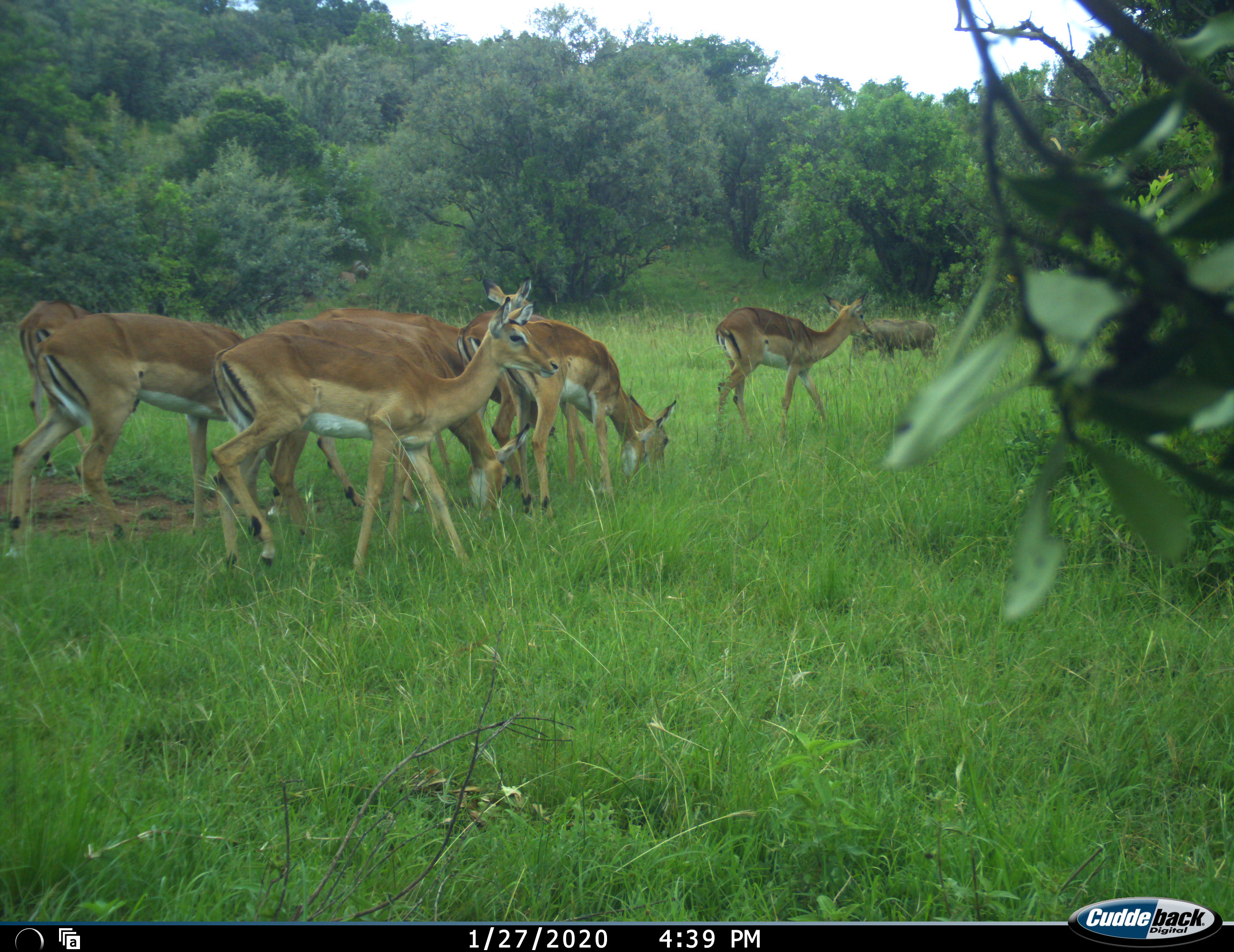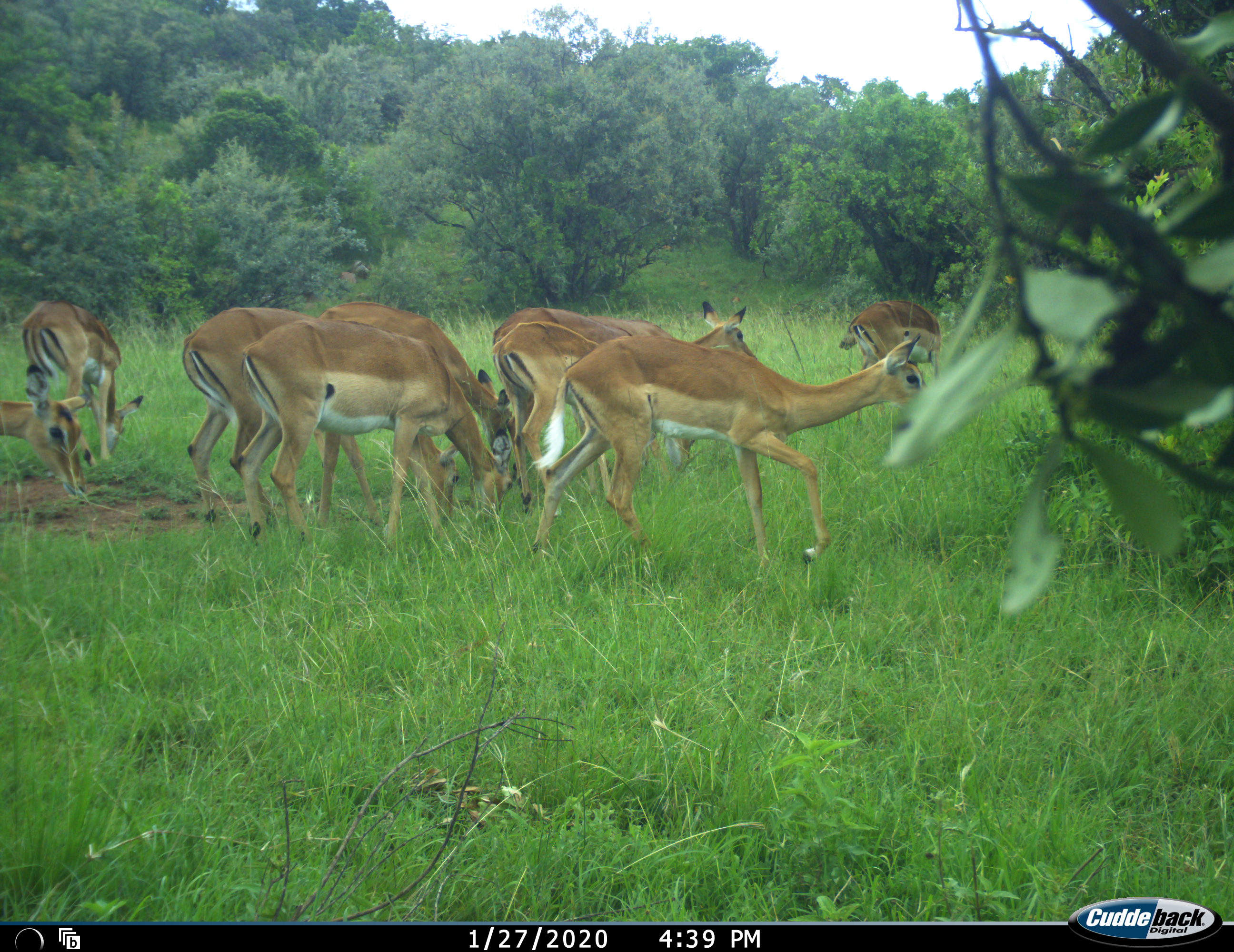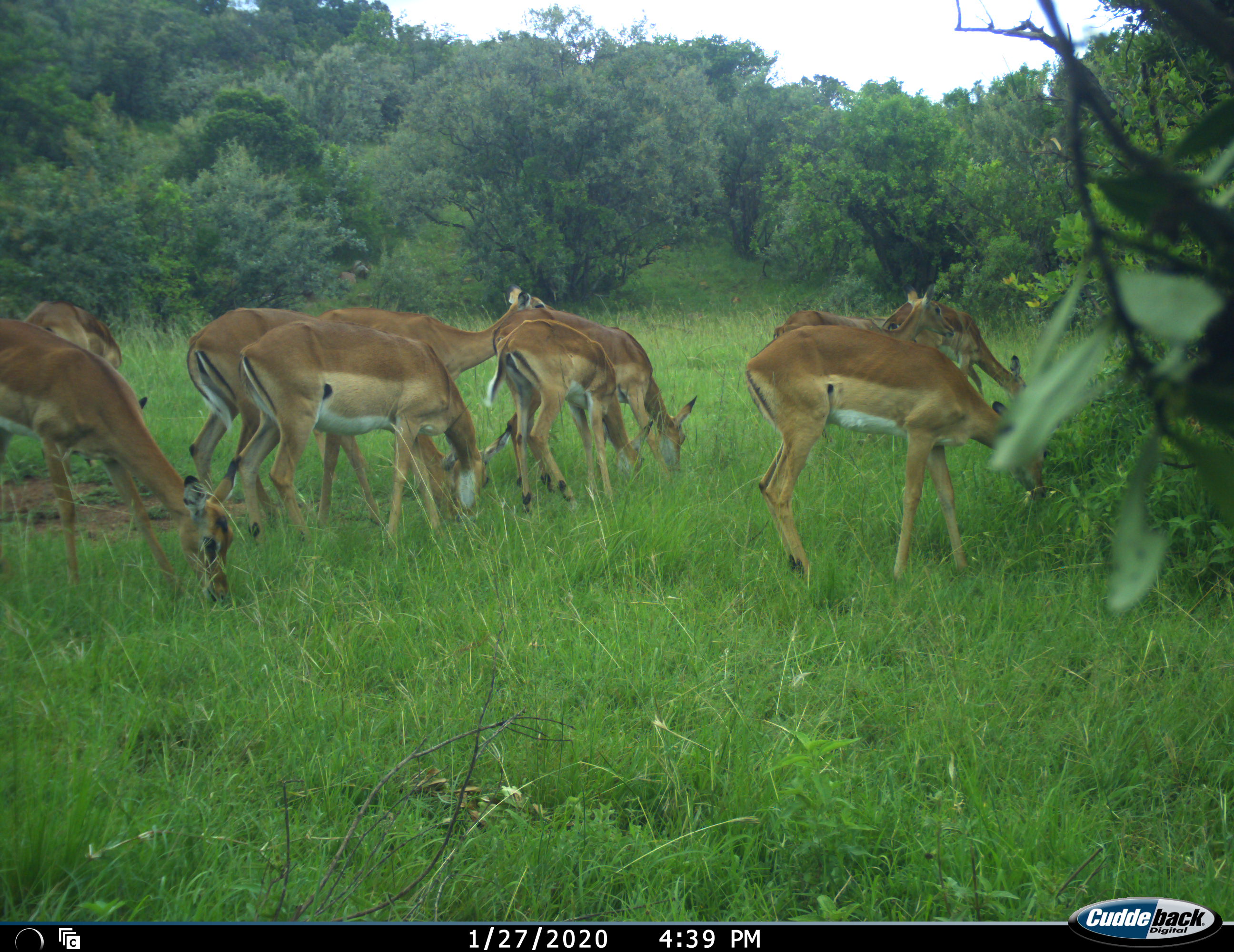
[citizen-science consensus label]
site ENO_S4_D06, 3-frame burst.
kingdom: Animalia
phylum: Chordata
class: Mammalia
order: Artiodactyla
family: Bovidae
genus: Aepyceros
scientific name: Aepyceros melampus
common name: impala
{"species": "impala (Aepyceros melampus)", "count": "10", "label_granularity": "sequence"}